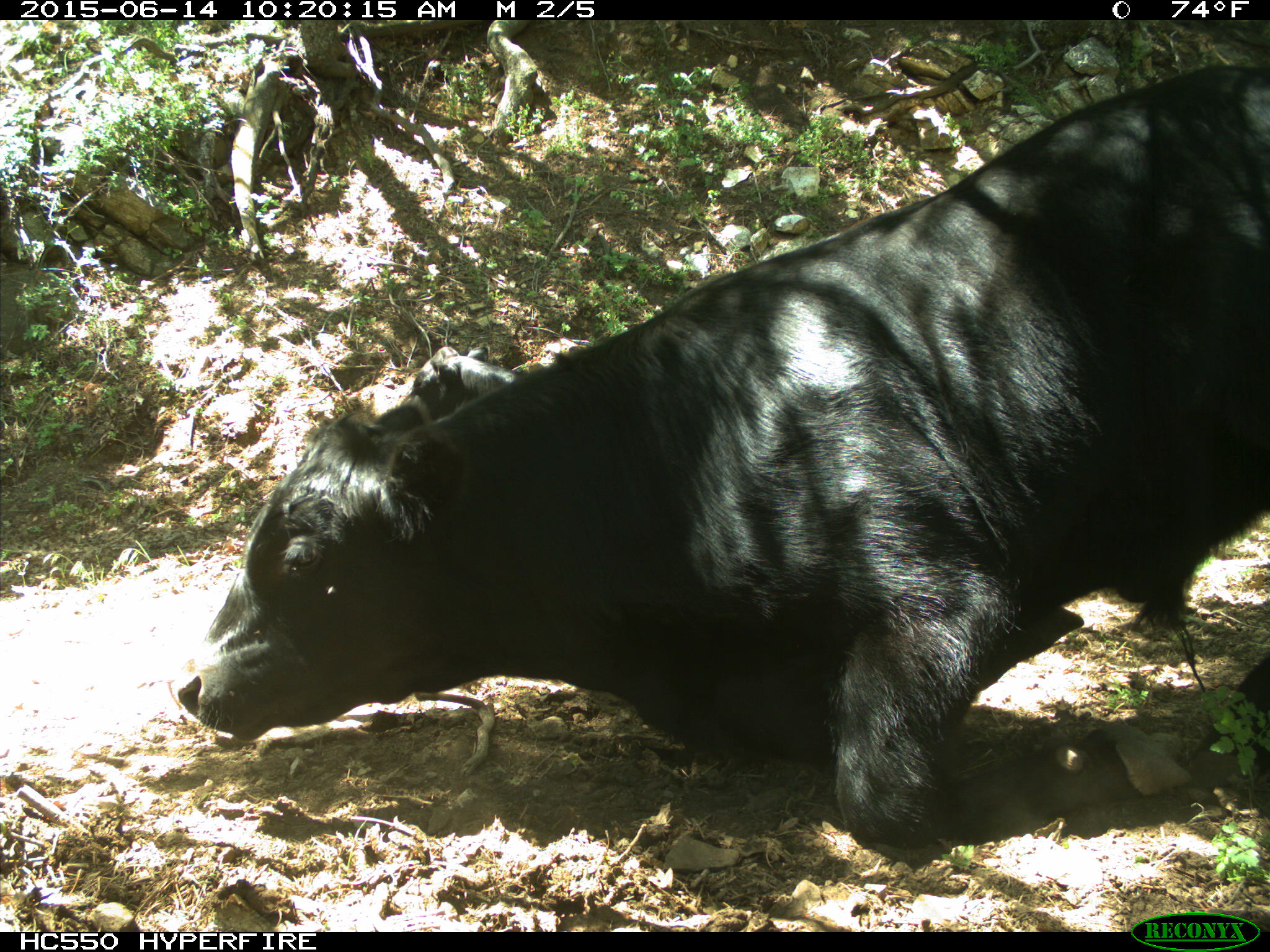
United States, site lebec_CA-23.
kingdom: Animalia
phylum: Chordata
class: Mammalia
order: Artiodactyla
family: Bovidae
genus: Bos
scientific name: Bos taurus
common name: domestic cow